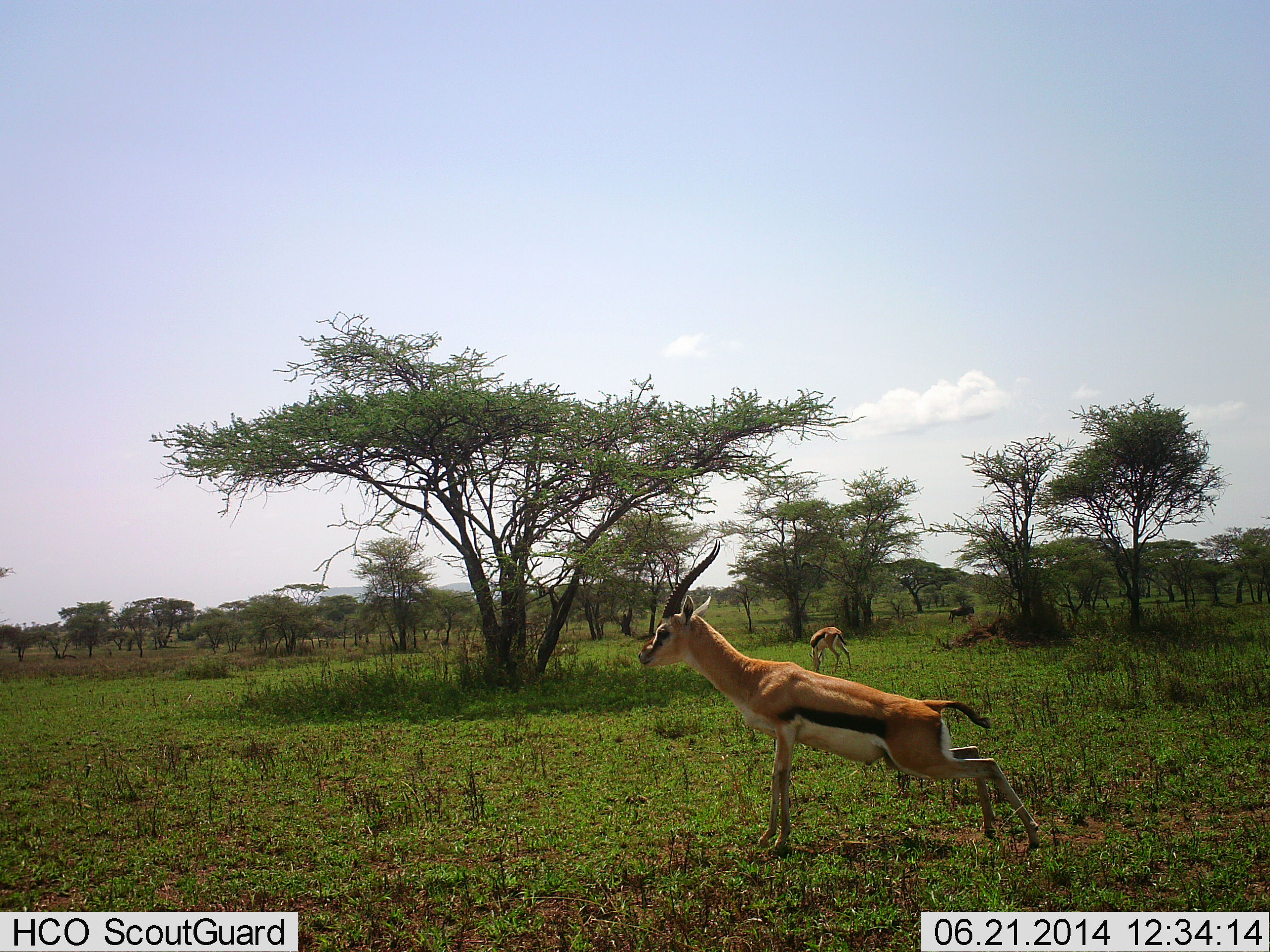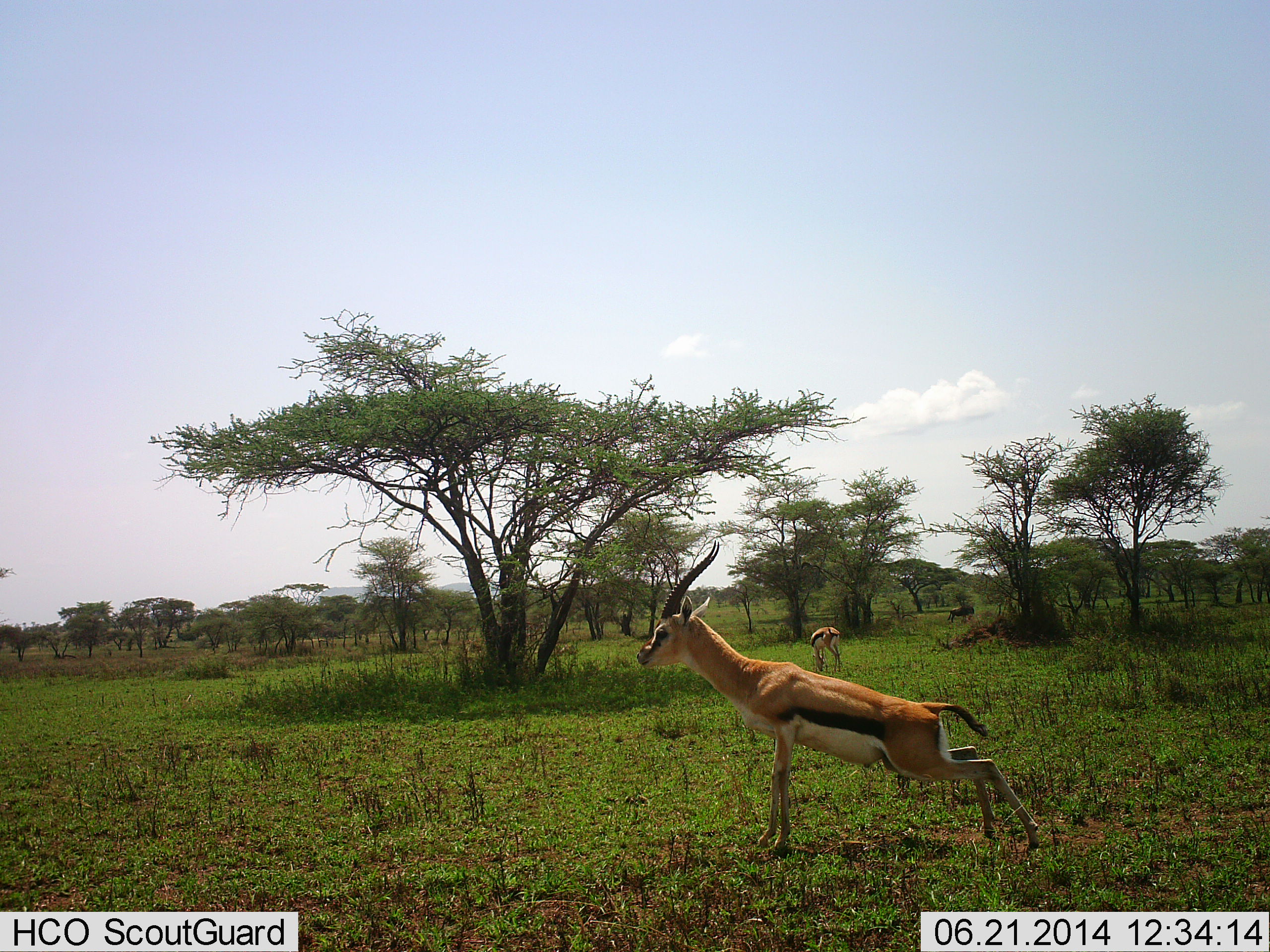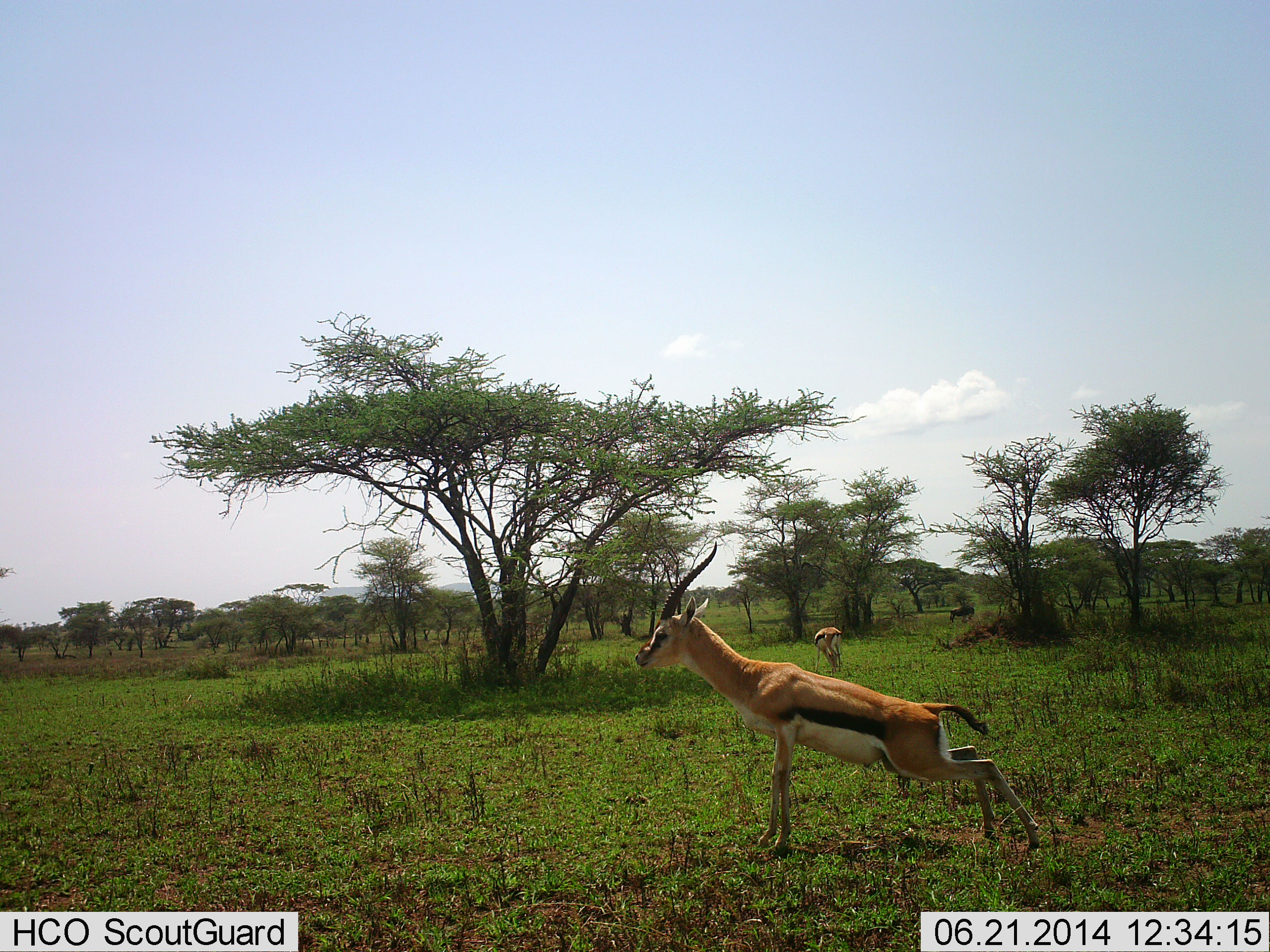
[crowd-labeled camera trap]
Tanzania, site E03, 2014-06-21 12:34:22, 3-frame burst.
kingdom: Animalia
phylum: Chordata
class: Mammalia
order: Artiodactyla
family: Bovidae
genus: Eudorcas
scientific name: Eudorcas thomsonii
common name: thomson's gazelle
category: gazellethomsons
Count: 2.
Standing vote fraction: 90%.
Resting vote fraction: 0%.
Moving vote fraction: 10%.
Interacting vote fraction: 10%.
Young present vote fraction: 0%.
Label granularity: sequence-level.